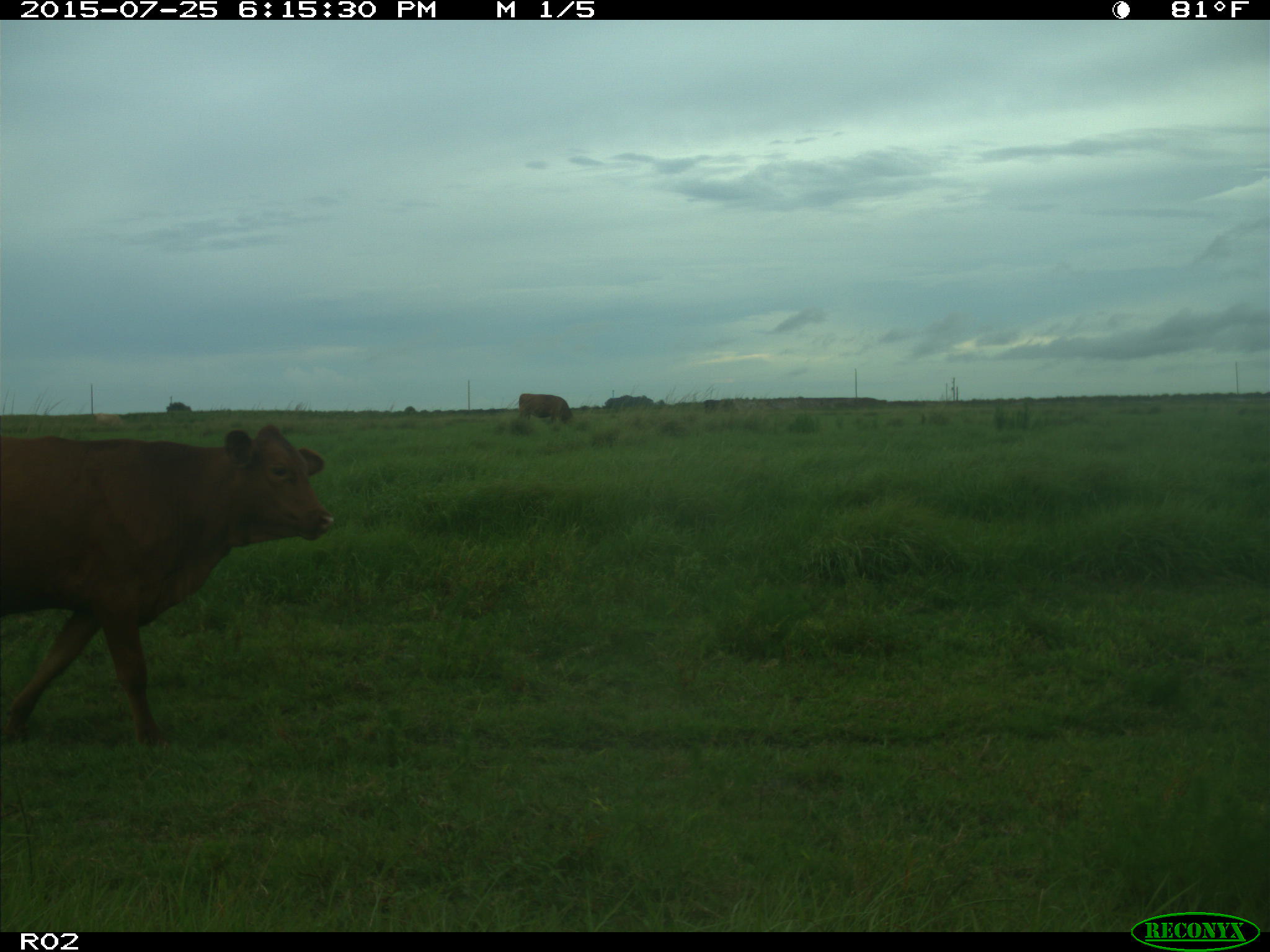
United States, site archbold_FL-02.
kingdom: Animalia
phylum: Chordata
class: Mammalia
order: Artiodactyla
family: Bovidae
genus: Bos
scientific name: Bos taurus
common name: domestic cow